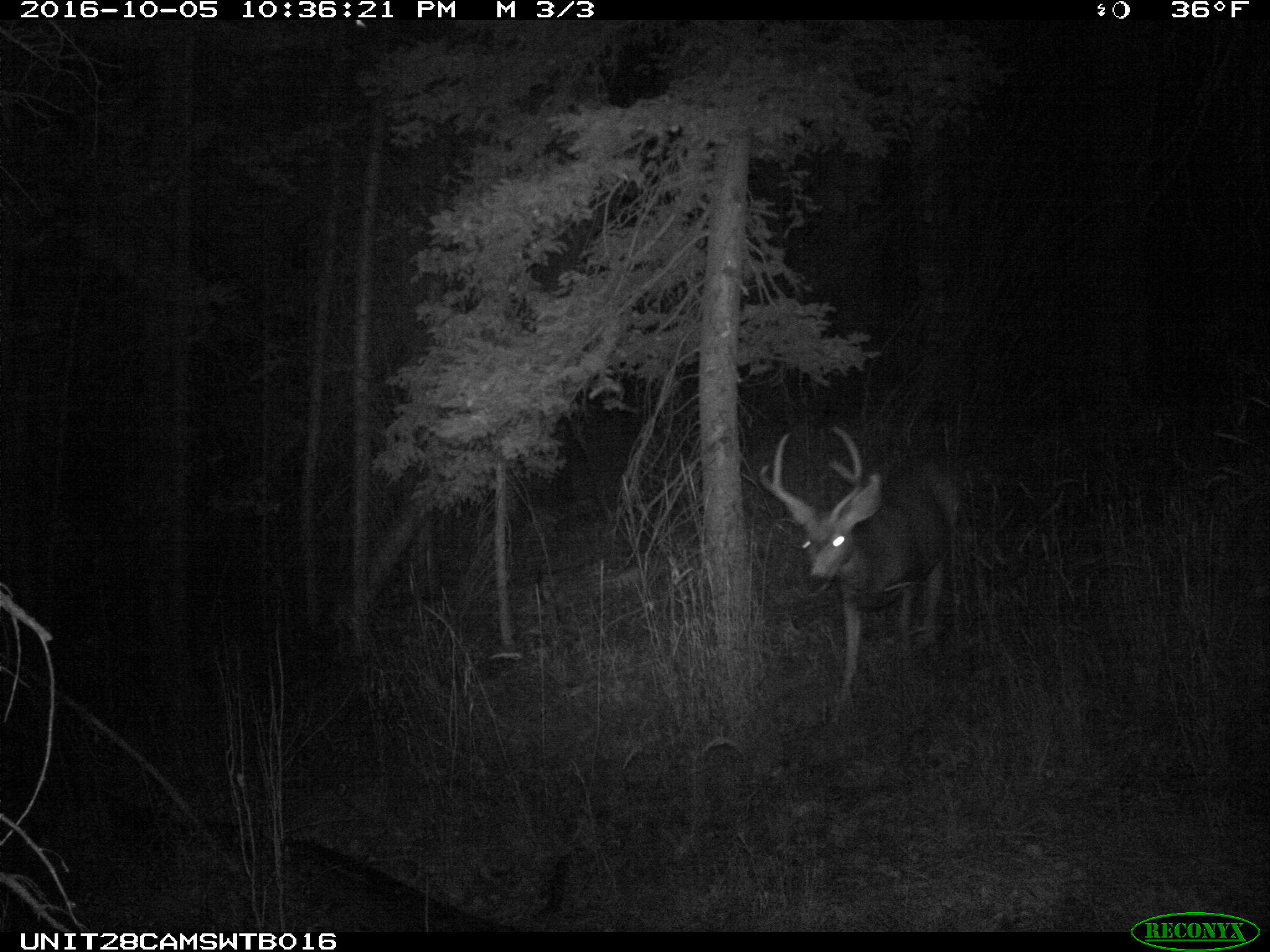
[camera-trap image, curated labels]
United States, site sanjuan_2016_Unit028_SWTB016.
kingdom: Animalia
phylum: Chordata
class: Mammalia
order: Artiodactyla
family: Cervidae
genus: Odocoileus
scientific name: Odocoileus hemionus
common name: mule deer